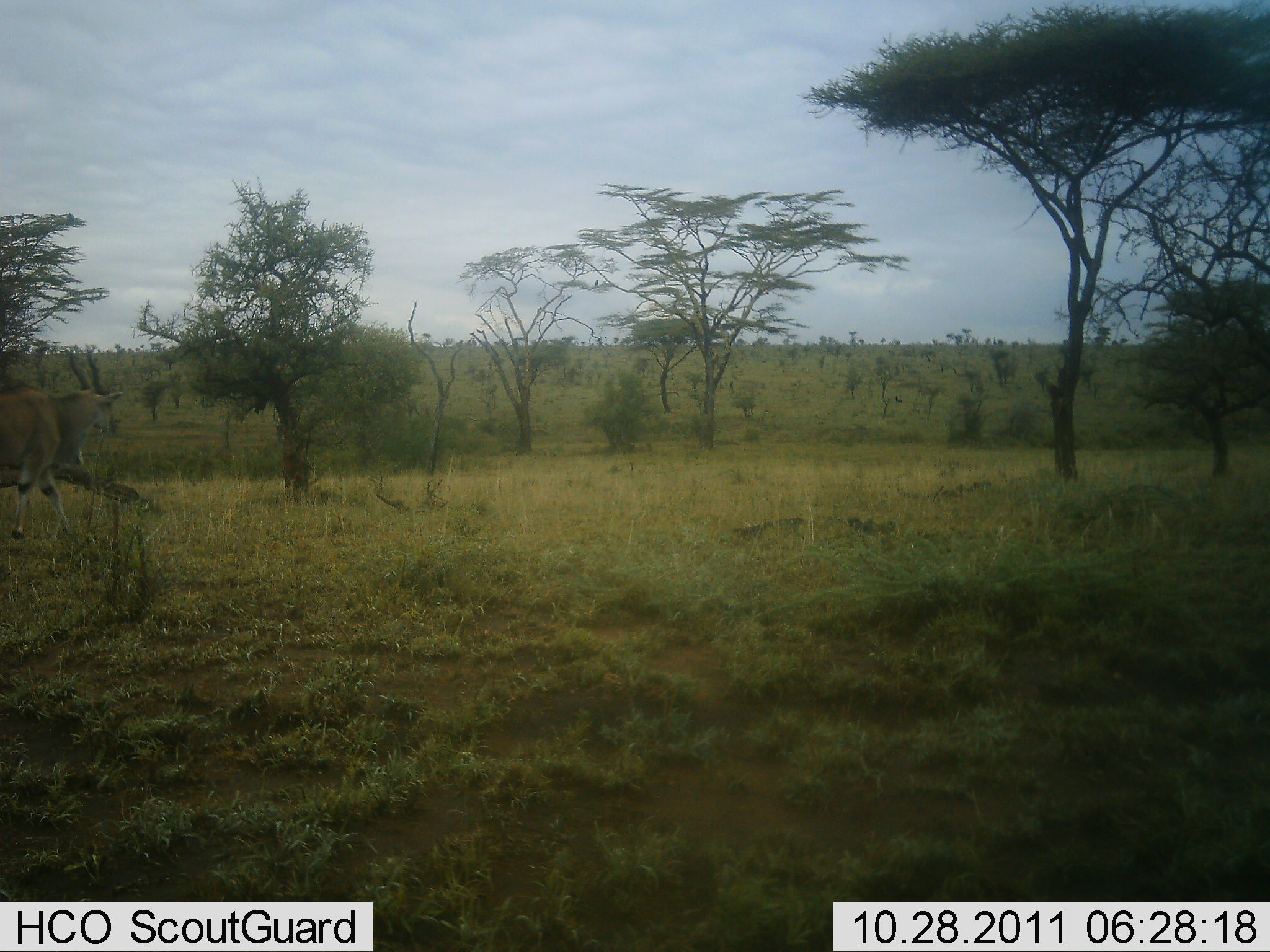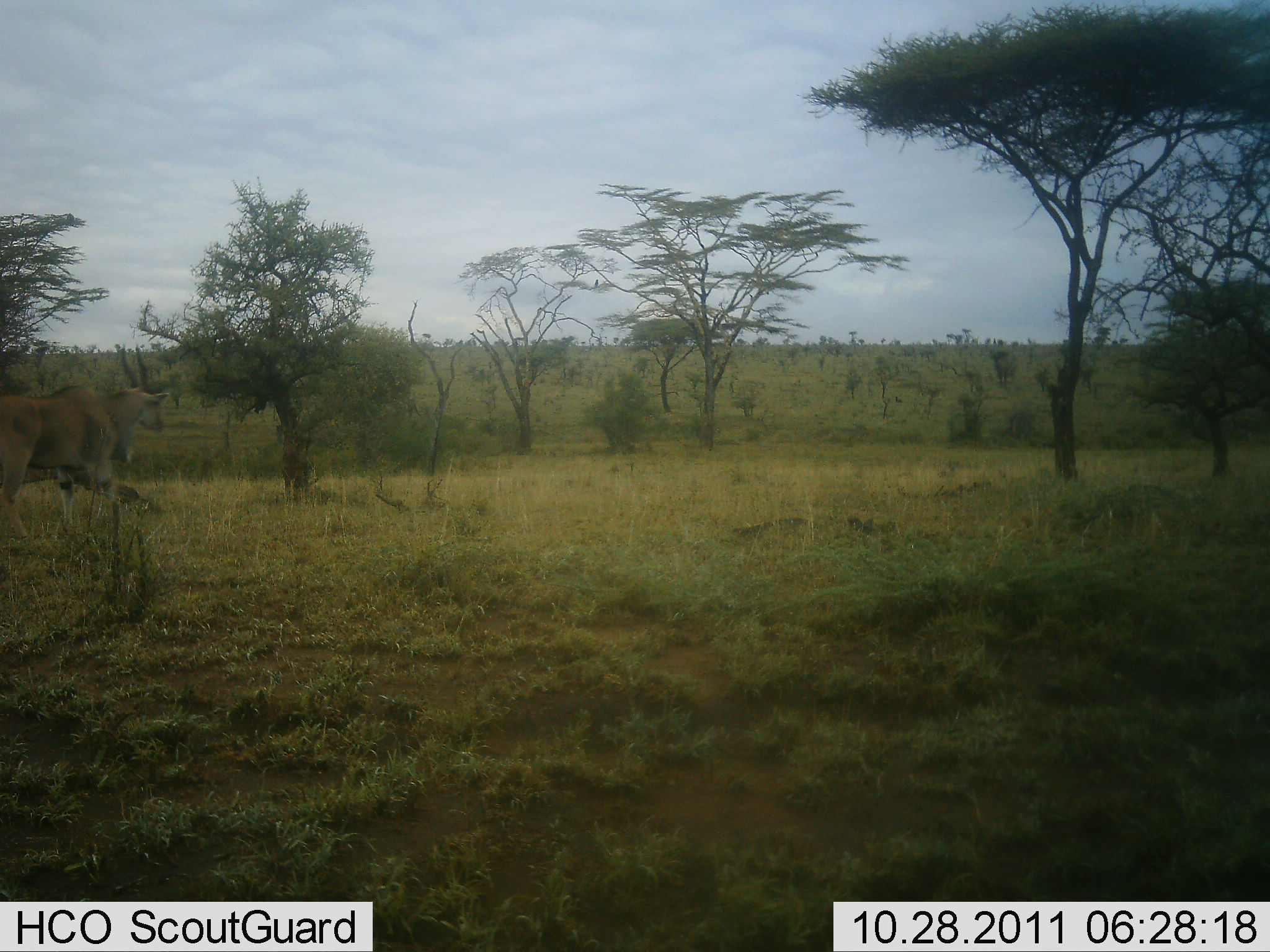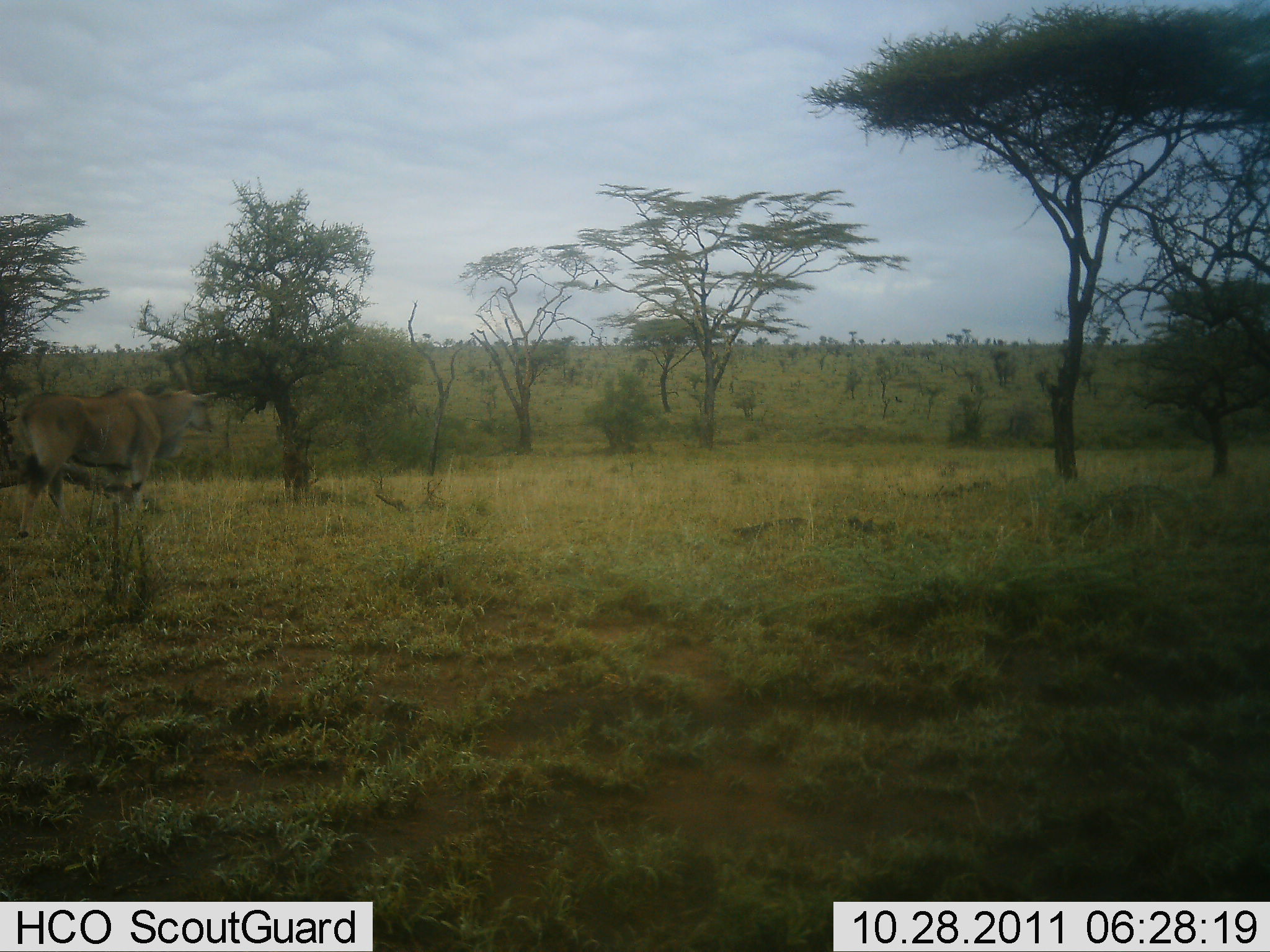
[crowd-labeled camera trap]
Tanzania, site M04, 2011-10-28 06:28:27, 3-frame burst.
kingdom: Animalia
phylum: Chordata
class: Mammalia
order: Artiodactyla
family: Bovidae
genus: Tragelaphus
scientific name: Tragelaphus oryx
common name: eland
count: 1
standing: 8%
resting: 0%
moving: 92%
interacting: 0%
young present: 0%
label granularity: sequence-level